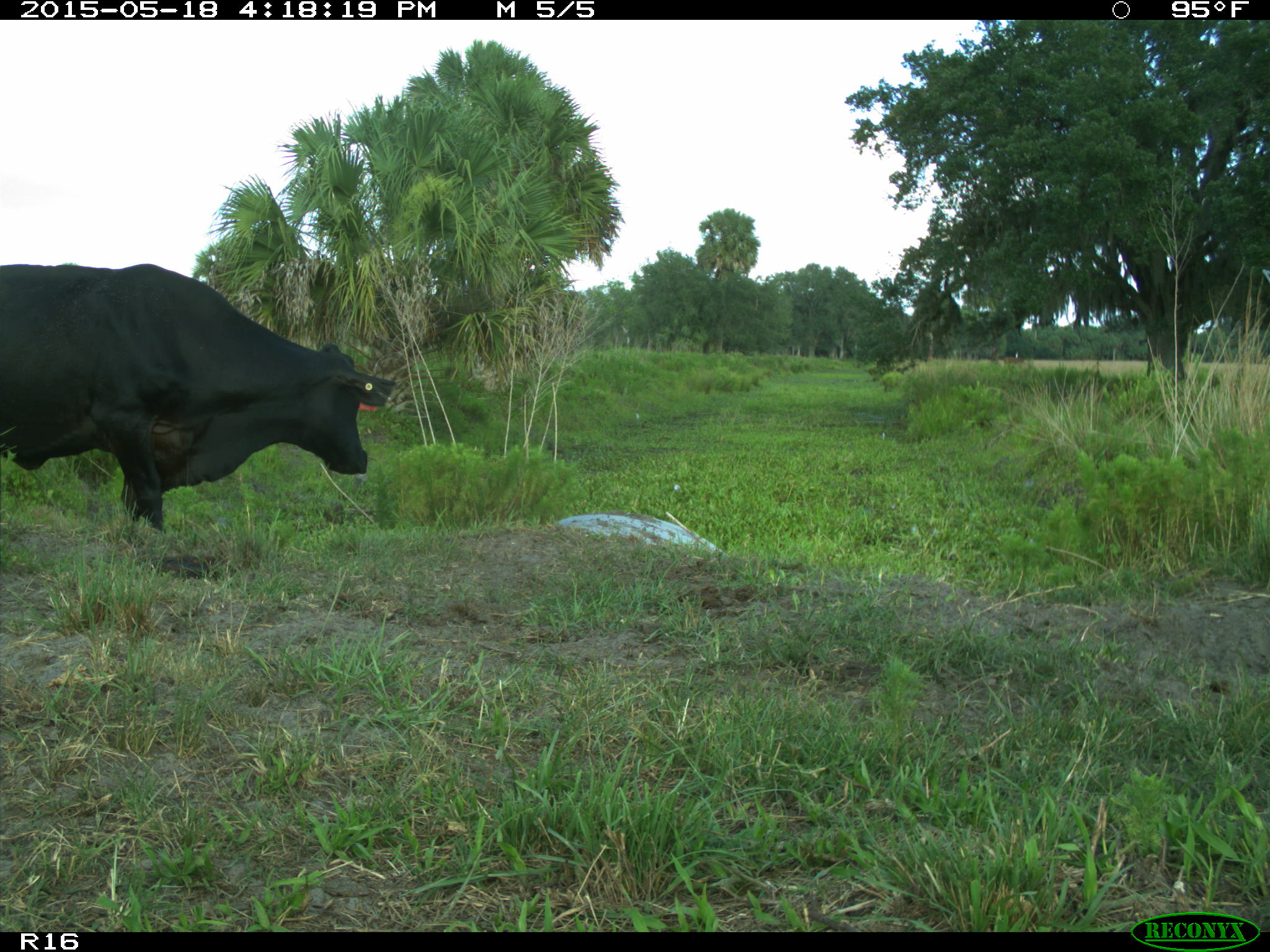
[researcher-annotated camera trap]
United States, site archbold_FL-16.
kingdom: Animalia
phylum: Chordata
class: Mammalia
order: Artiodactyla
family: Bovidae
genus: Bos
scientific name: Bos taurus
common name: domestic cow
Bos taurus (domestic cow).